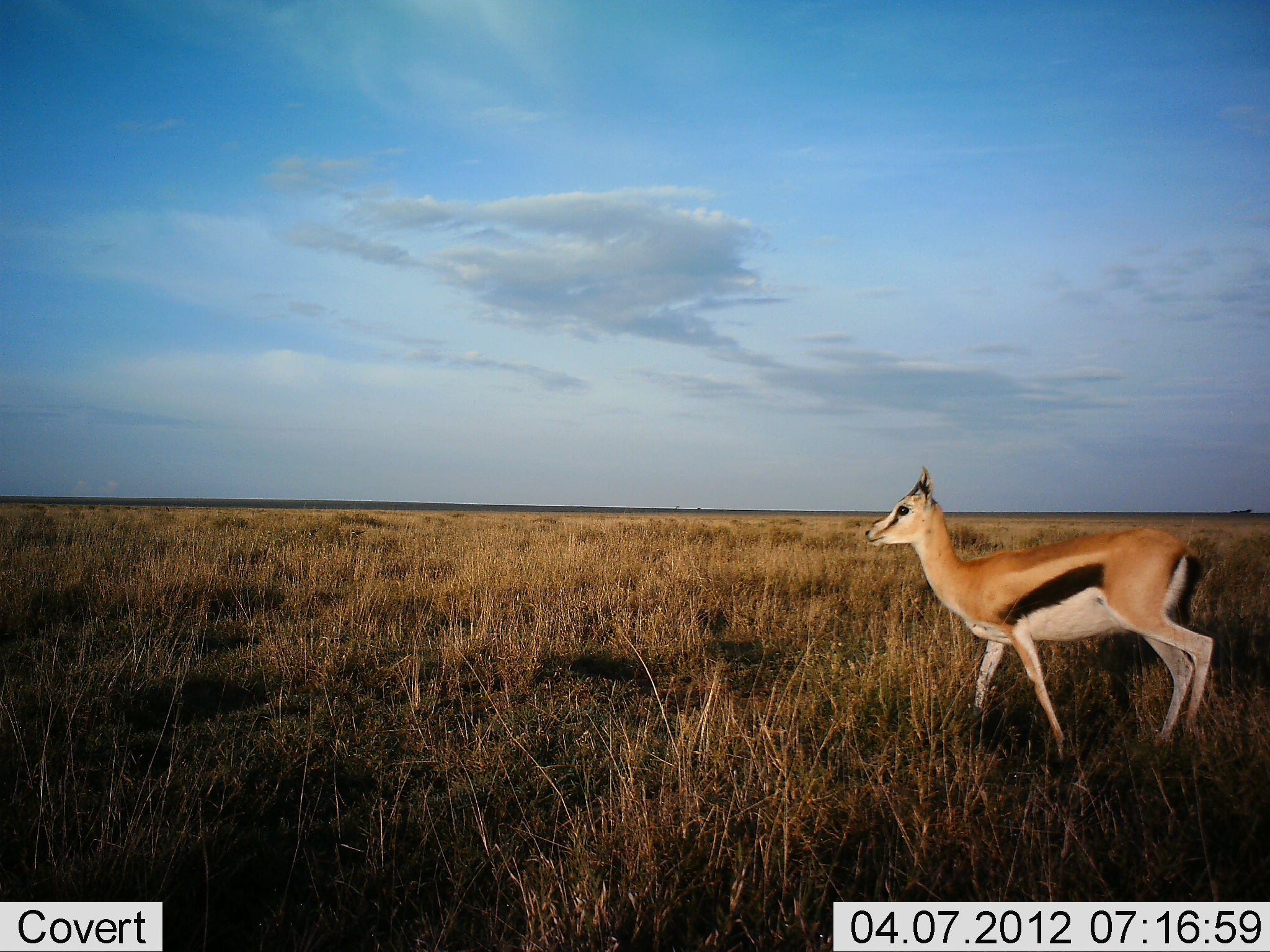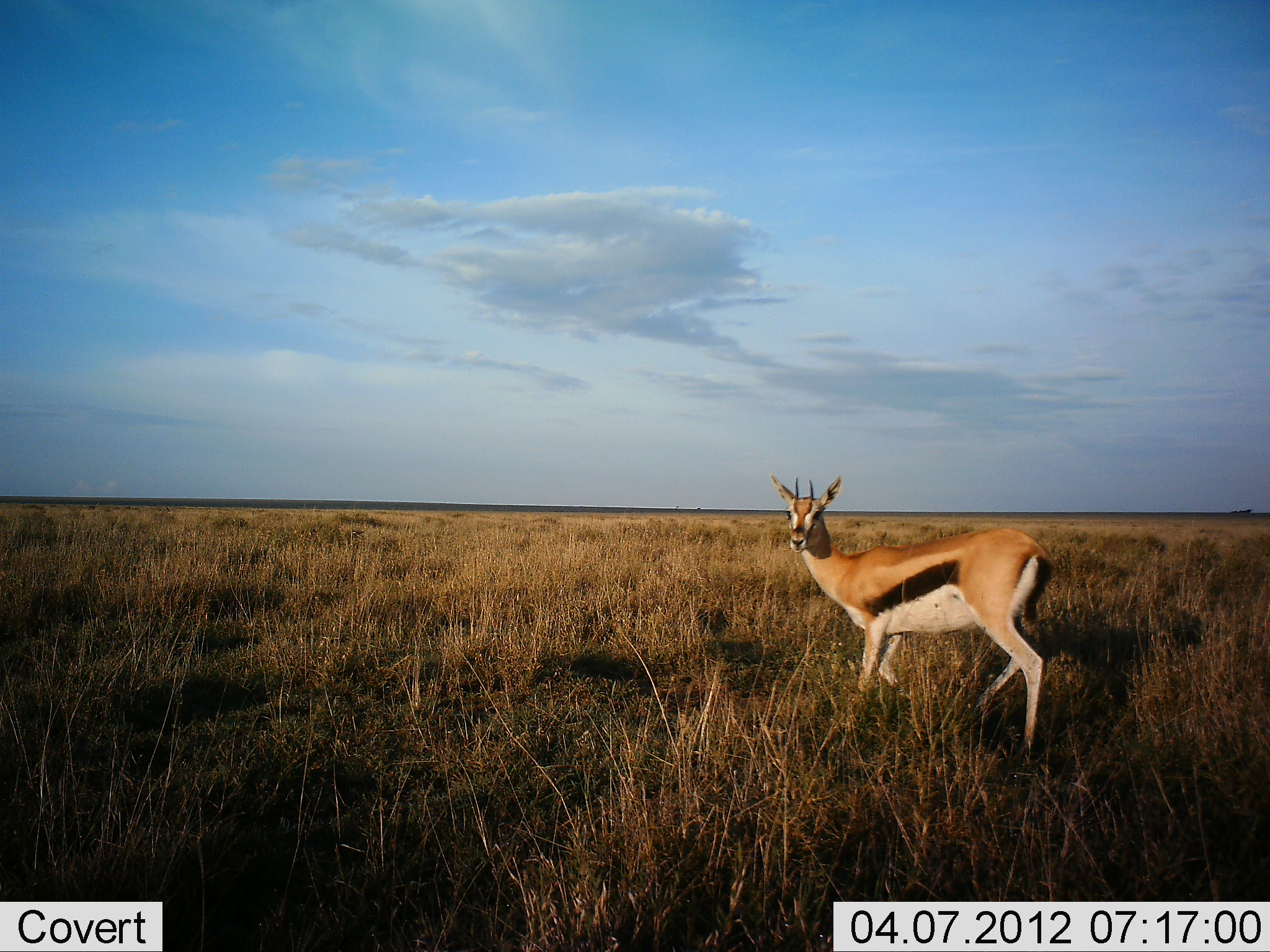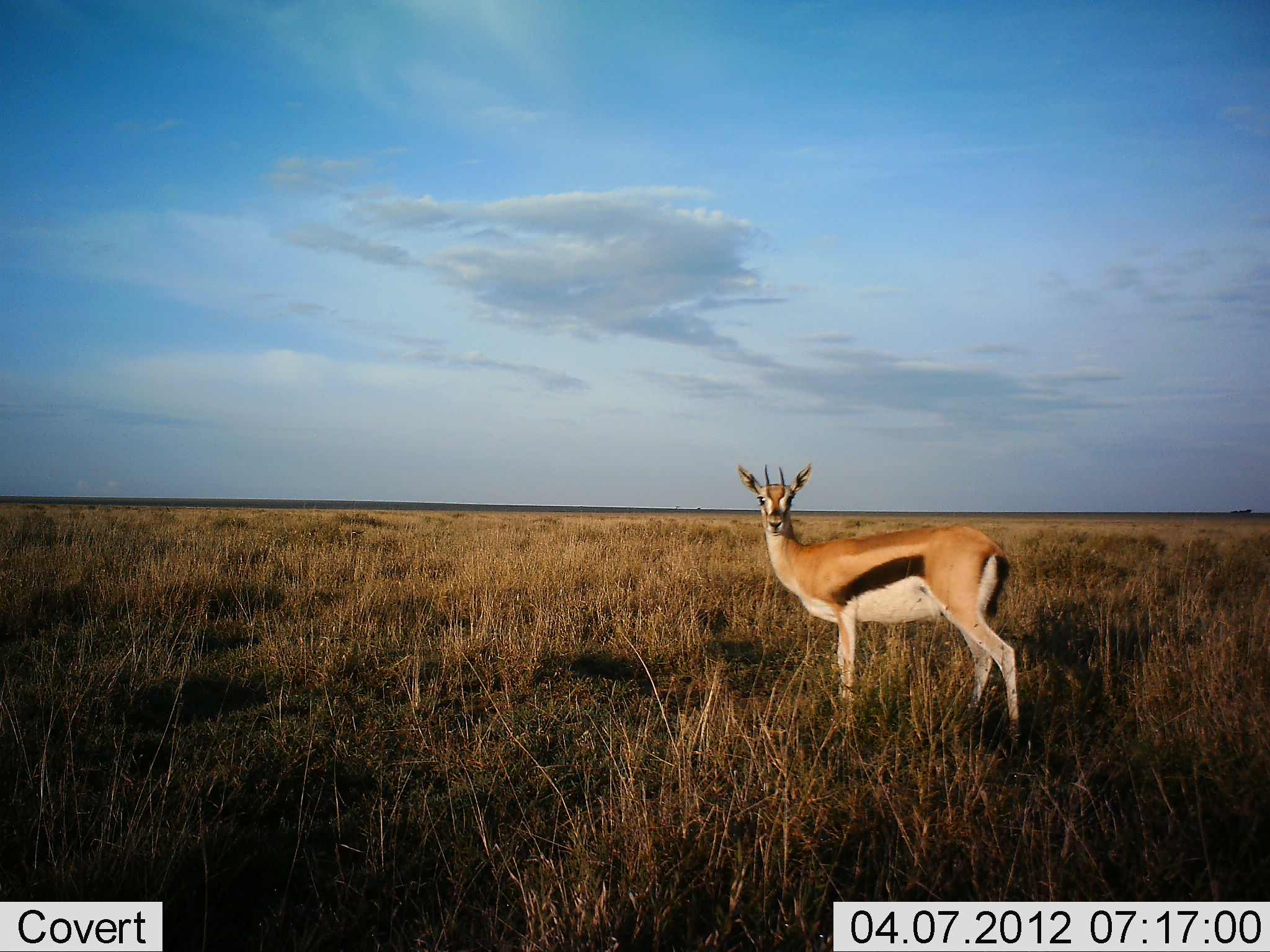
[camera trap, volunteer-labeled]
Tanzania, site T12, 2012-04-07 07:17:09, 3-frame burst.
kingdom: Animalia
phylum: Chordata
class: Mammalia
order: Artiodactyla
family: Bovidae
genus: Eudorcas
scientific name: Eudorcas thomsonii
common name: thomson's gazelle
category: gazellethomsons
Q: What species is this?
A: Gazellethomsons (thomson's gazelle) (Eudorcas thomsonii).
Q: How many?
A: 1.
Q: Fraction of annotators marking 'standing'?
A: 31%.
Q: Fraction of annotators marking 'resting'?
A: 0%.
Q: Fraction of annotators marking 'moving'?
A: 77%.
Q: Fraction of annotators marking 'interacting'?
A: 4%.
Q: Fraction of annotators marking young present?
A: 0%.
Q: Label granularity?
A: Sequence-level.